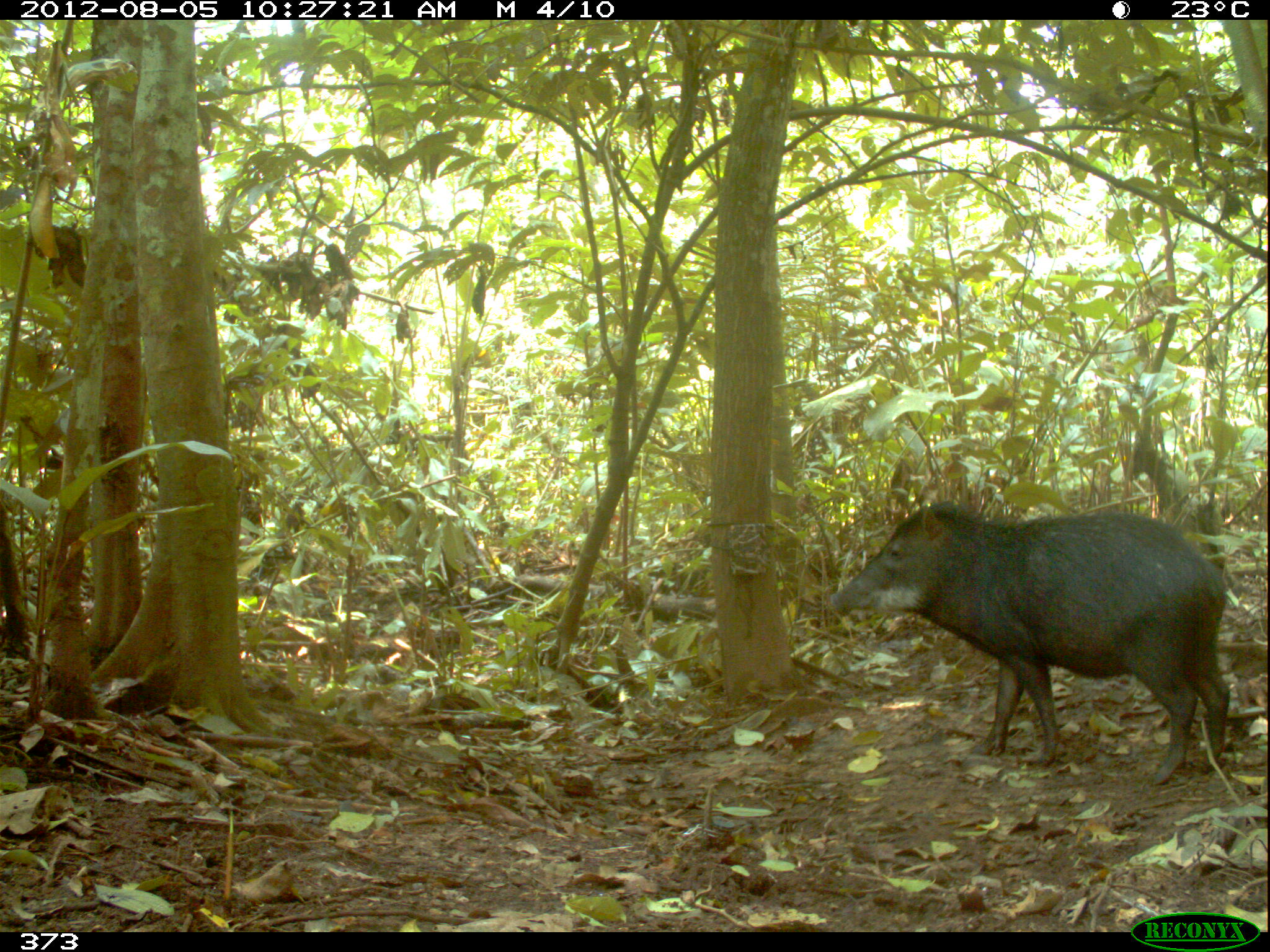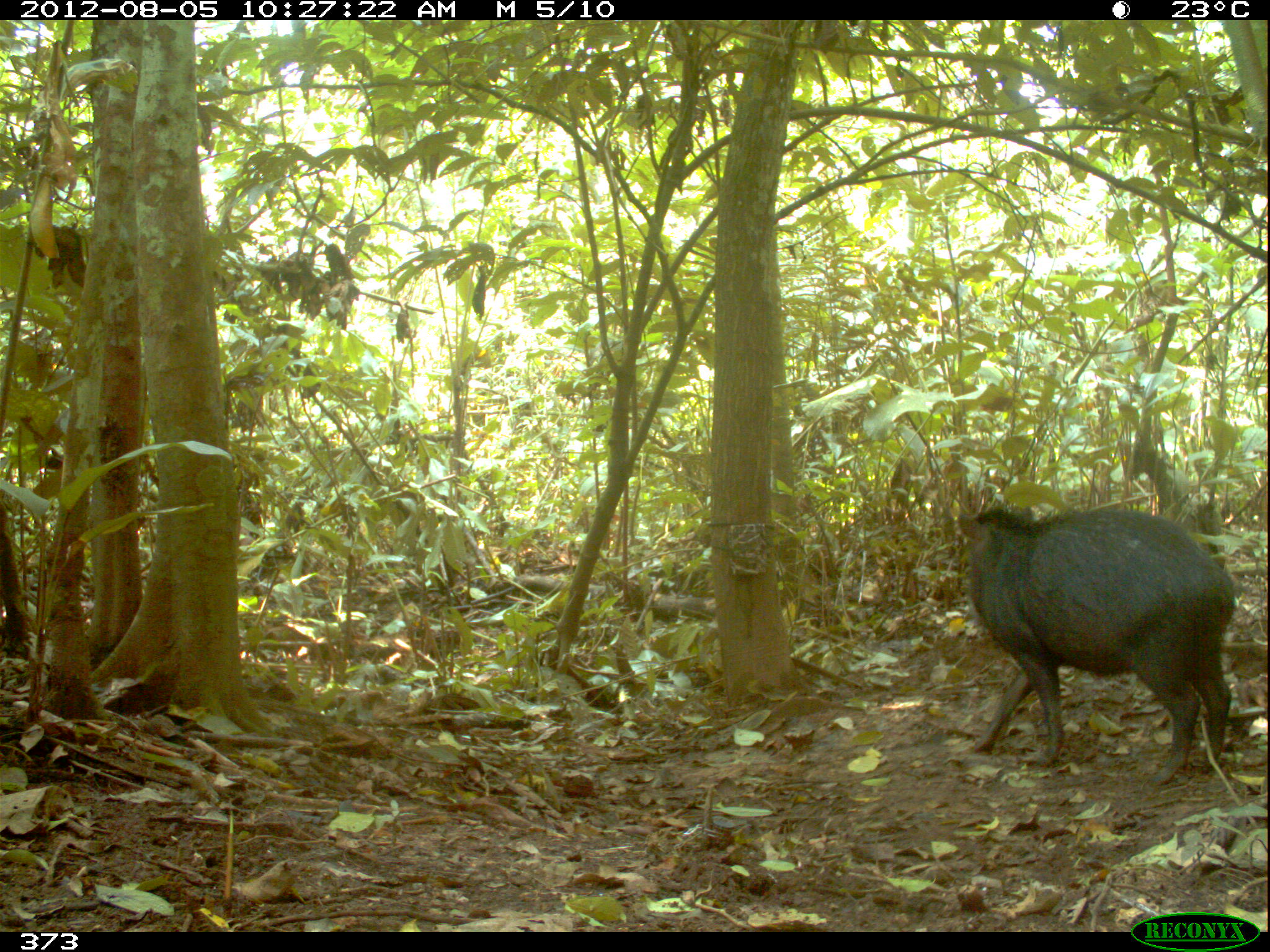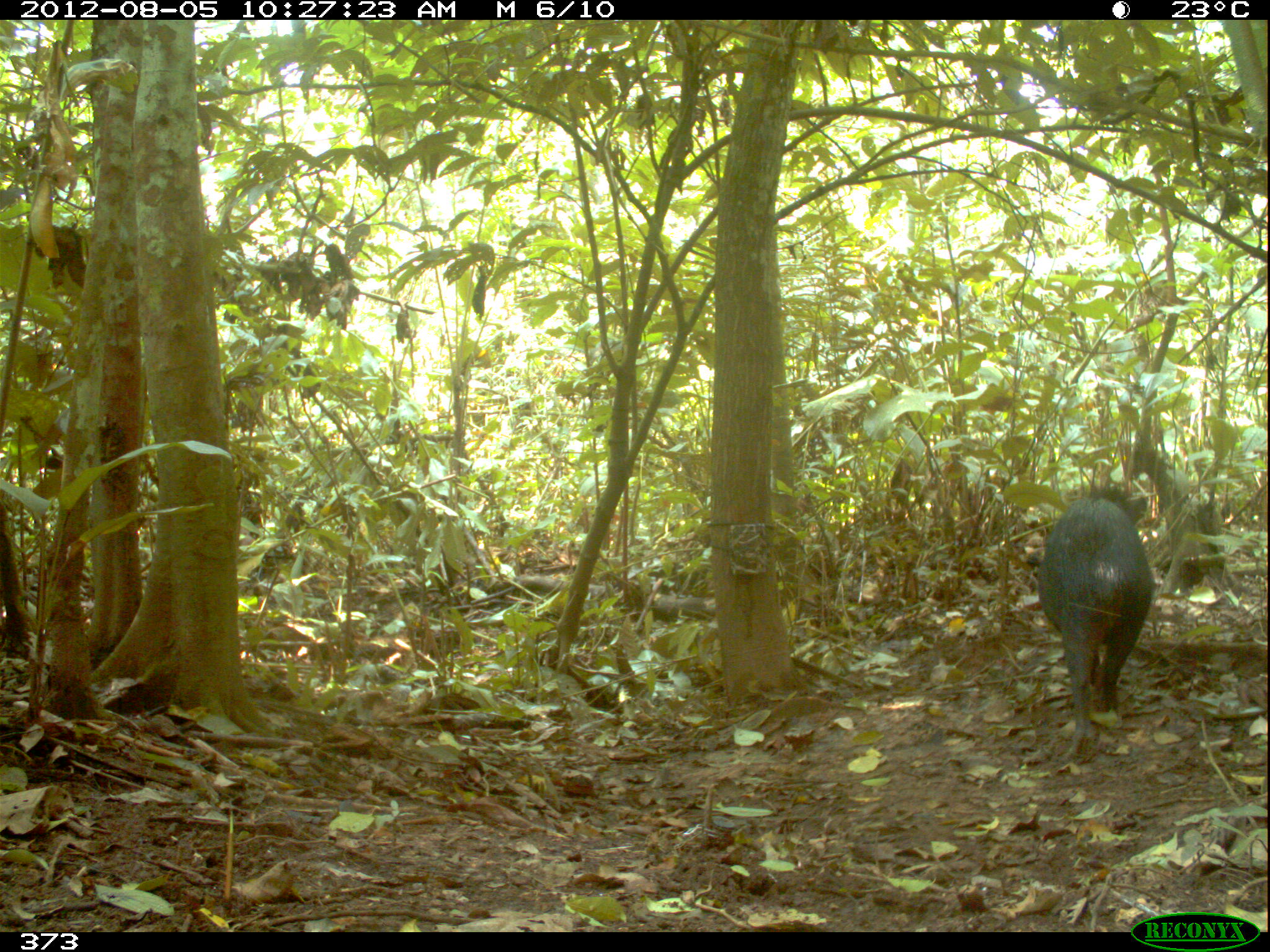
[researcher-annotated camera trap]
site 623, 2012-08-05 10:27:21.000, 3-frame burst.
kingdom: Animalia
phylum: Chordata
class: Mammalia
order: Artiodactyla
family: Tayassuidae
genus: Tayassu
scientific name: Tayassu pecari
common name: white-lipped peccary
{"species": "Tayassu pecari (white-lipped peccary)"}